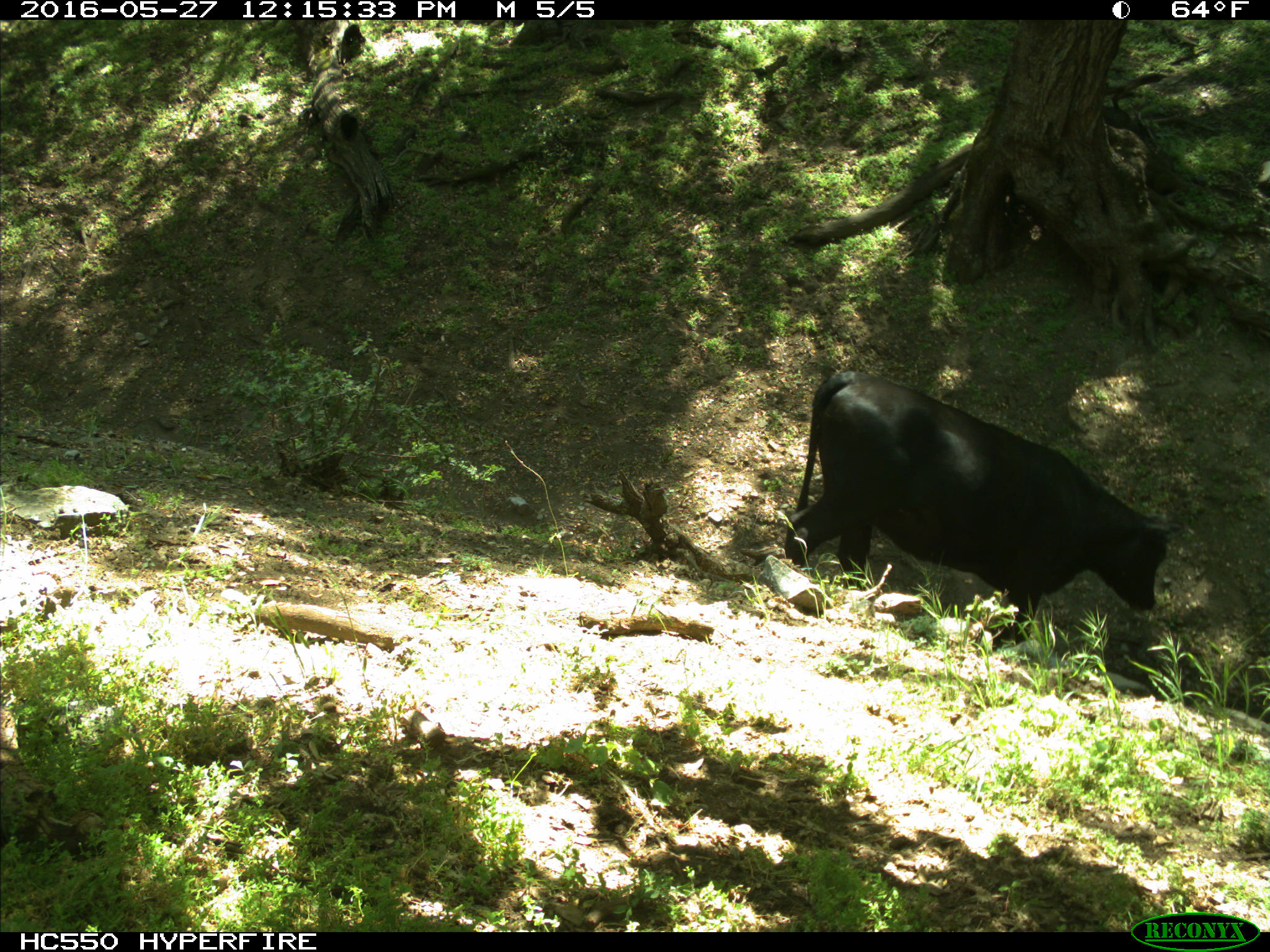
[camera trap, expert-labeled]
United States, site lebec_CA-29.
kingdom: Animalia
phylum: Chordata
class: Mammalia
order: Artiodactyla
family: Bovidae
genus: Bos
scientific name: Bos taurus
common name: domestic cow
Bos taurus (domestic cow).